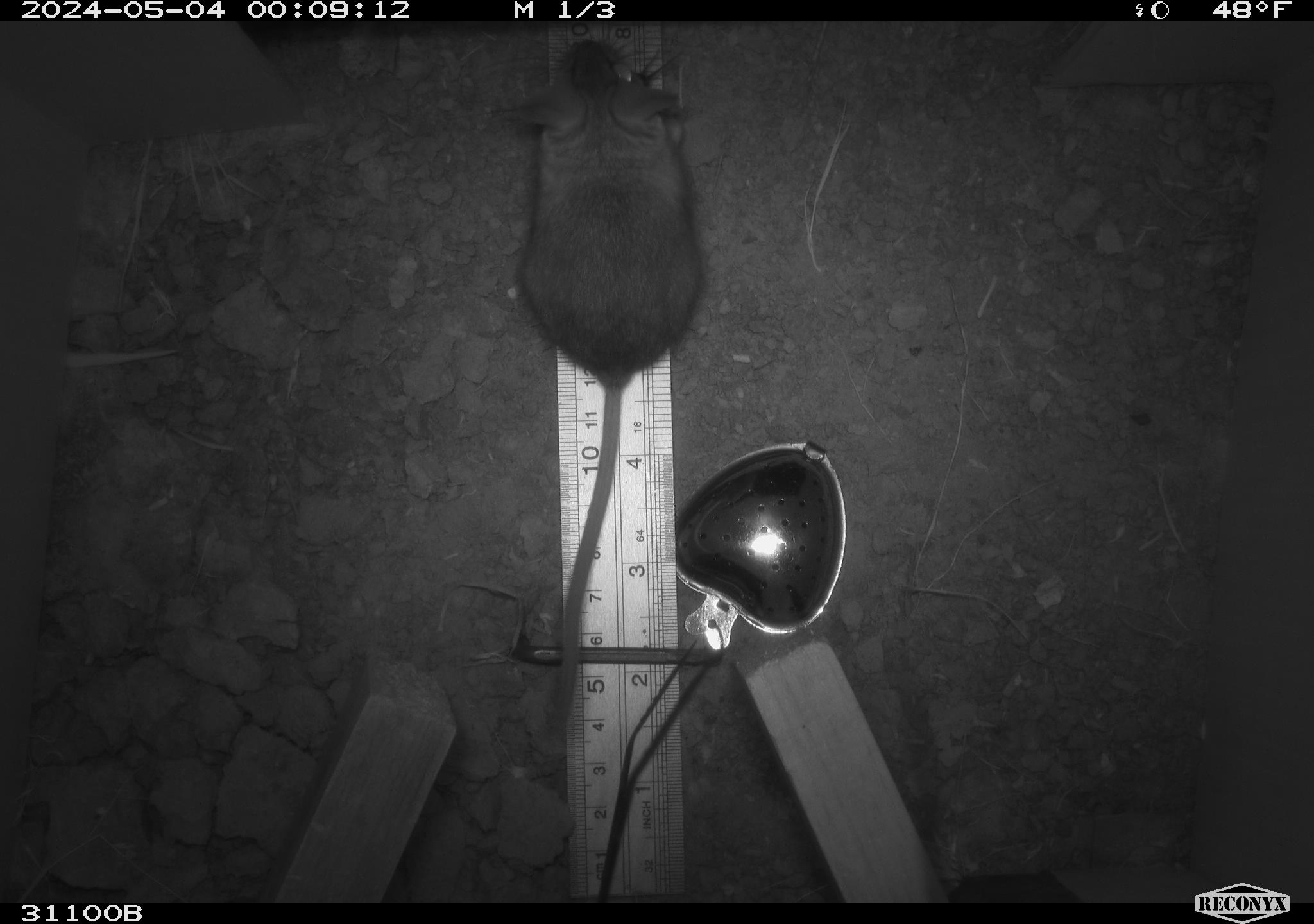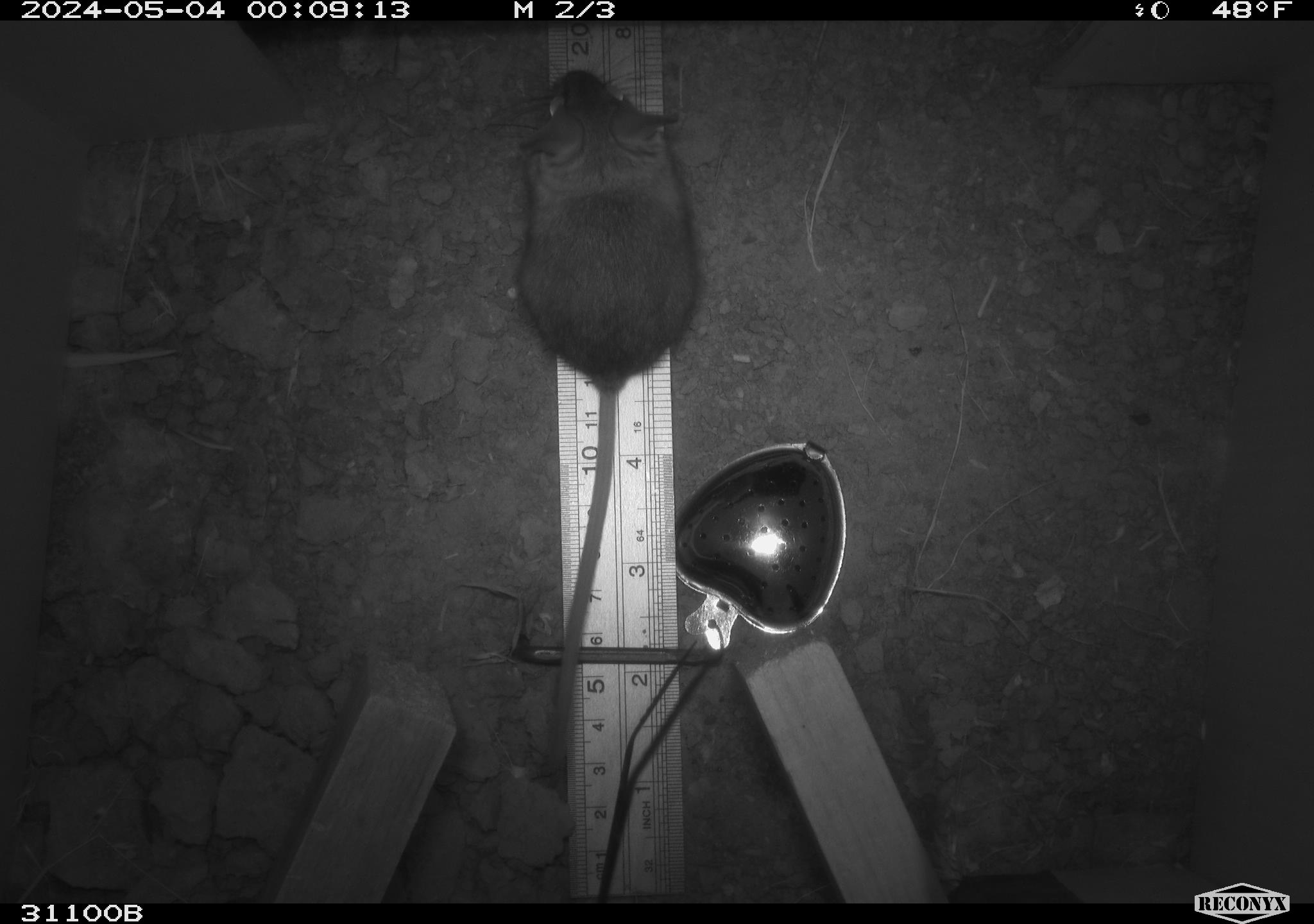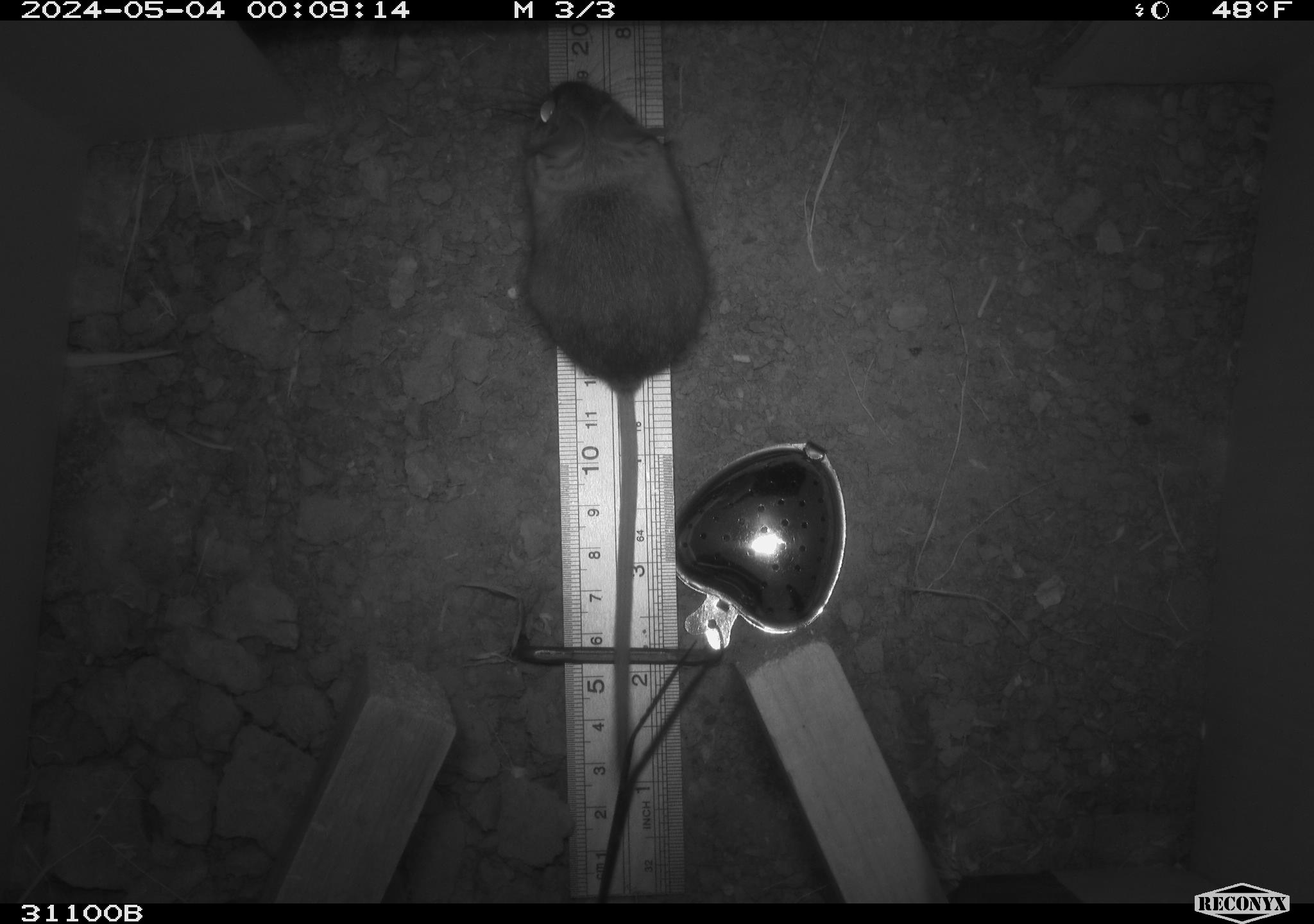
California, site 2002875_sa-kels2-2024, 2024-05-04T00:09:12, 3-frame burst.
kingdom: Animalia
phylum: Chordata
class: Mammalia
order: Rodentia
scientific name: Rodentia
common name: rodent